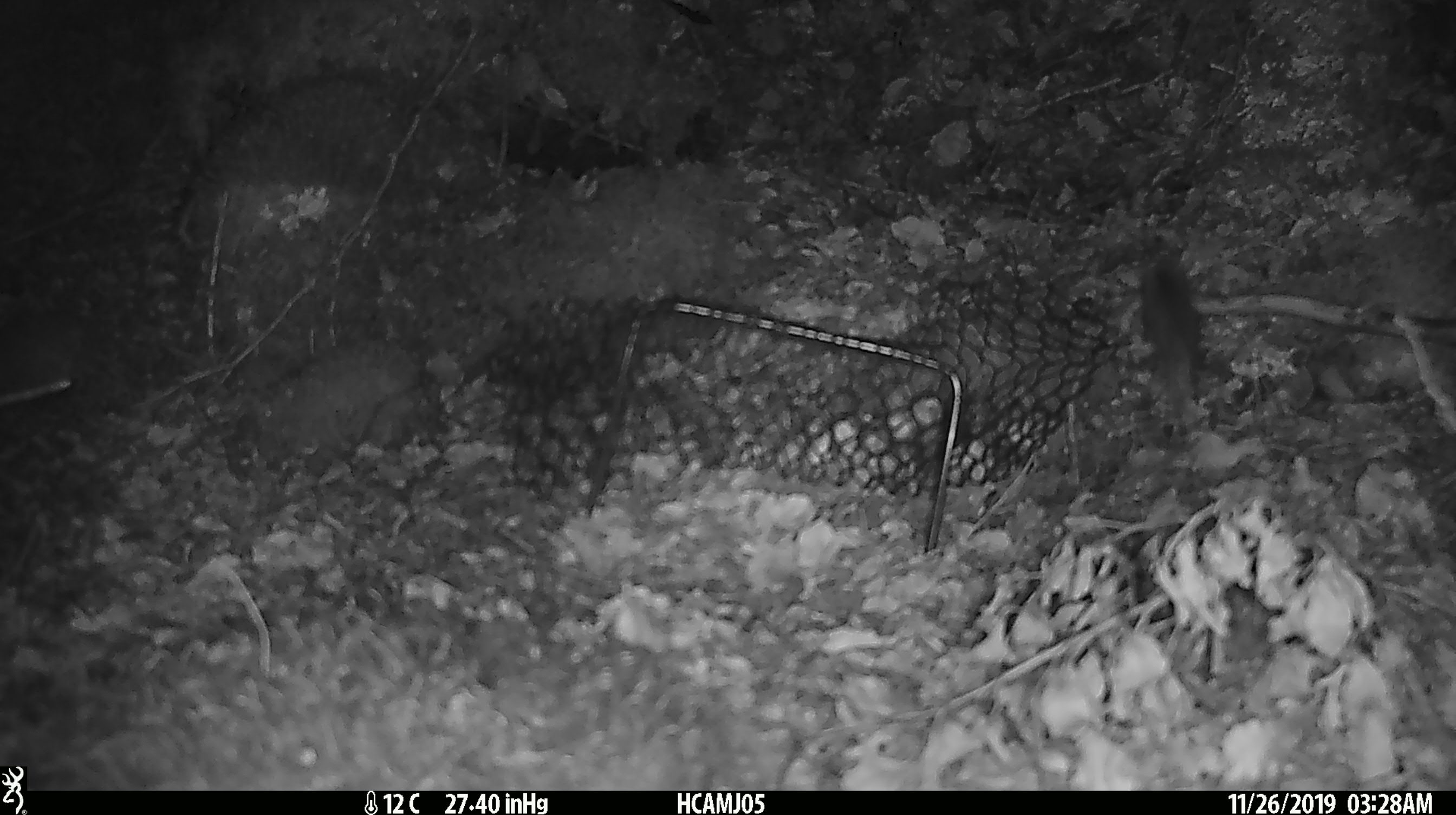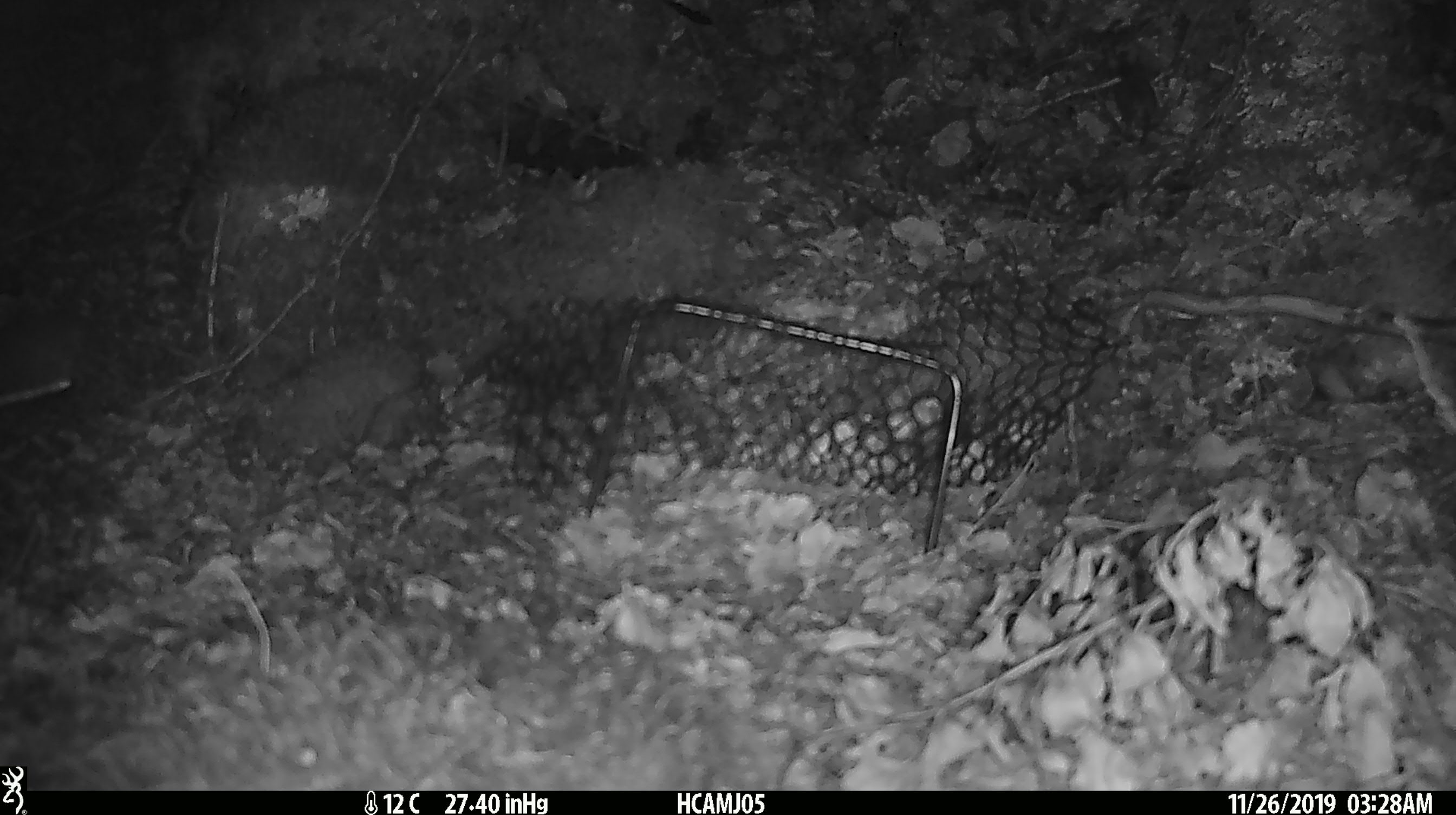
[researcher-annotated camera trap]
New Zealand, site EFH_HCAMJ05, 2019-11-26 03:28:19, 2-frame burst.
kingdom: Animalia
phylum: Chordata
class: Mammalia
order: Rodentia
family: Muridae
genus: Mus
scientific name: Mus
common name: mouse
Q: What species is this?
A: Mouse (Mus).